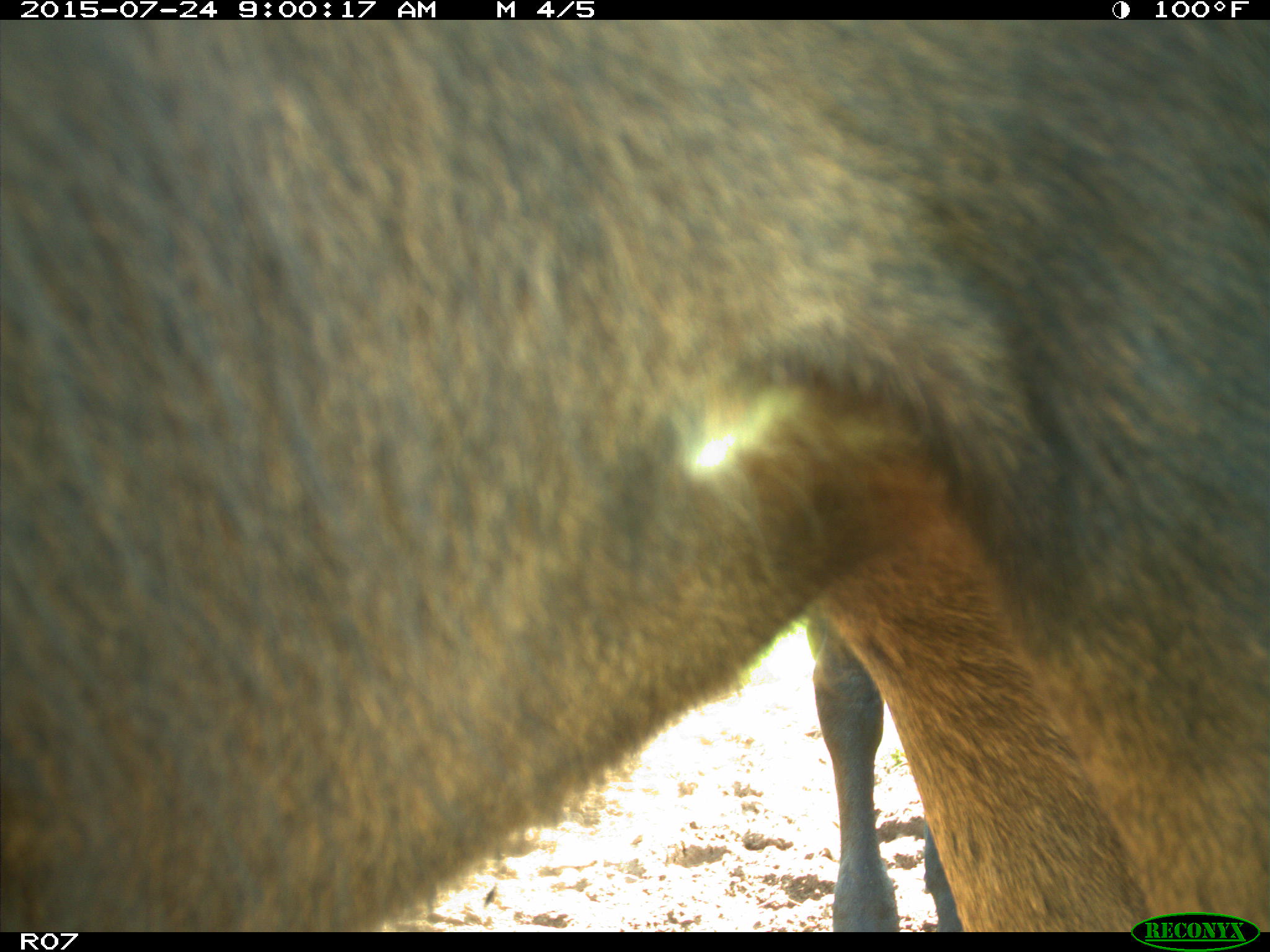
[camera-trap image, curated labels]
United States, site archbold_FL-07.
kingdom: Animalia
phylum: Chordata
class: Mammalia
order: Artiodactyla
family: Bovidae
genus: Bos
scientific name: Bos taurus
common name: domestic cow